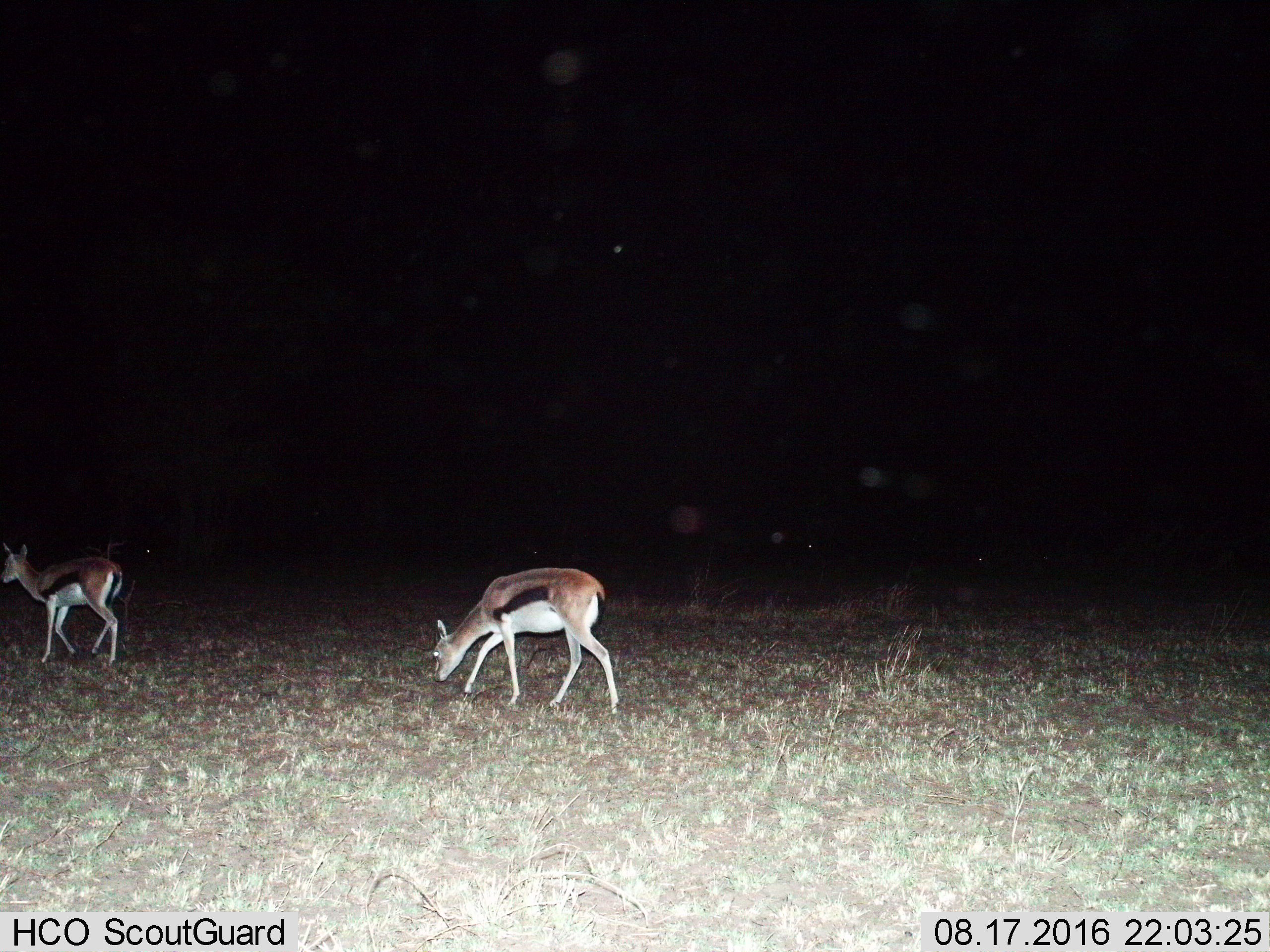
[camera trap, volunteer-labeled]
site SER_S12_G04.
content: unidentified animal